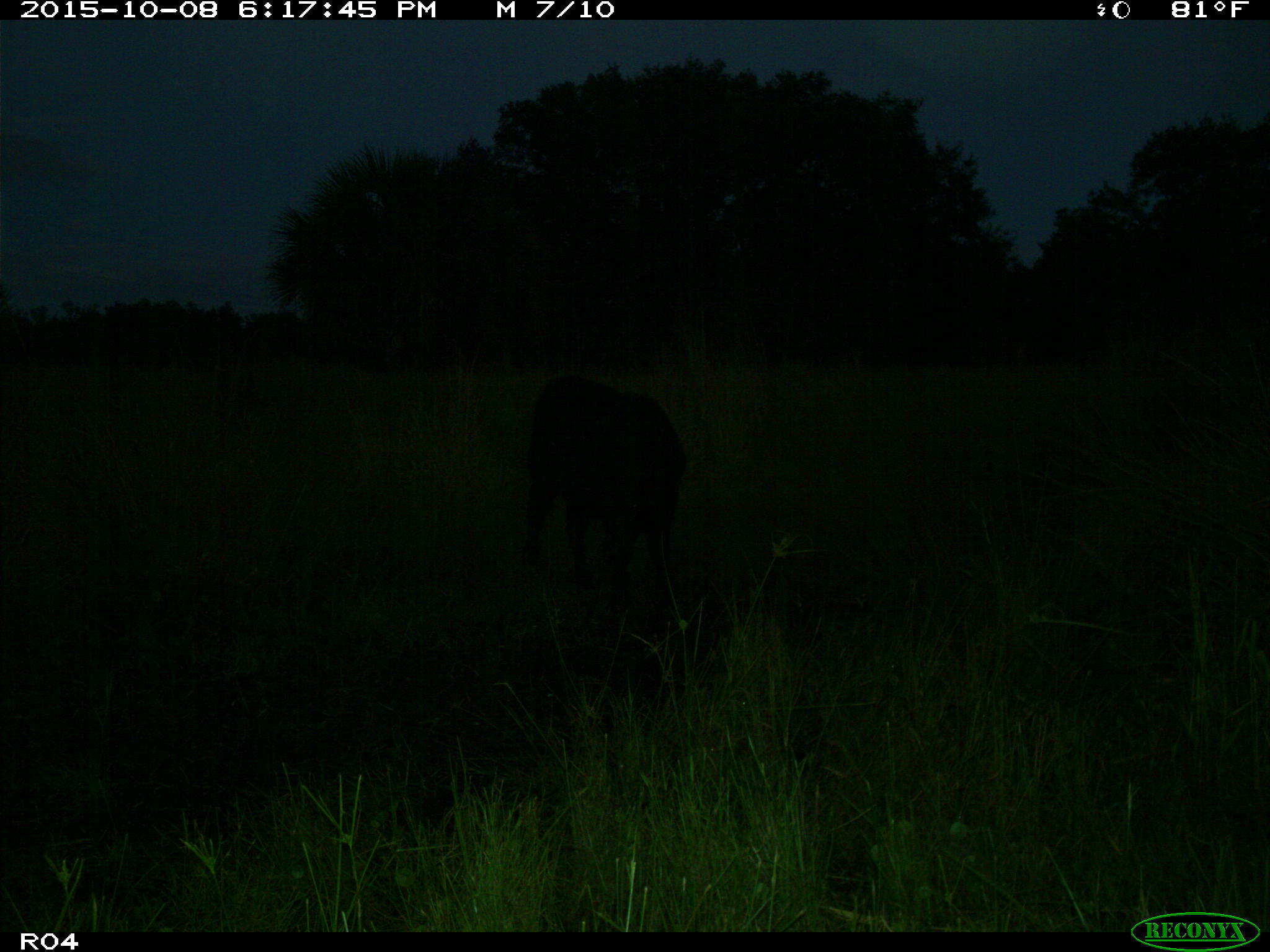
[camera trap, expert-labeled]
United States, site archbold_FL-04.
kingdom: Animalia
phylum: Chordata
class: Mammalia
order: Artiodactyla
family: Bovidae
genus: Bos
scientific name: Bos taurus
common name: domestic cow